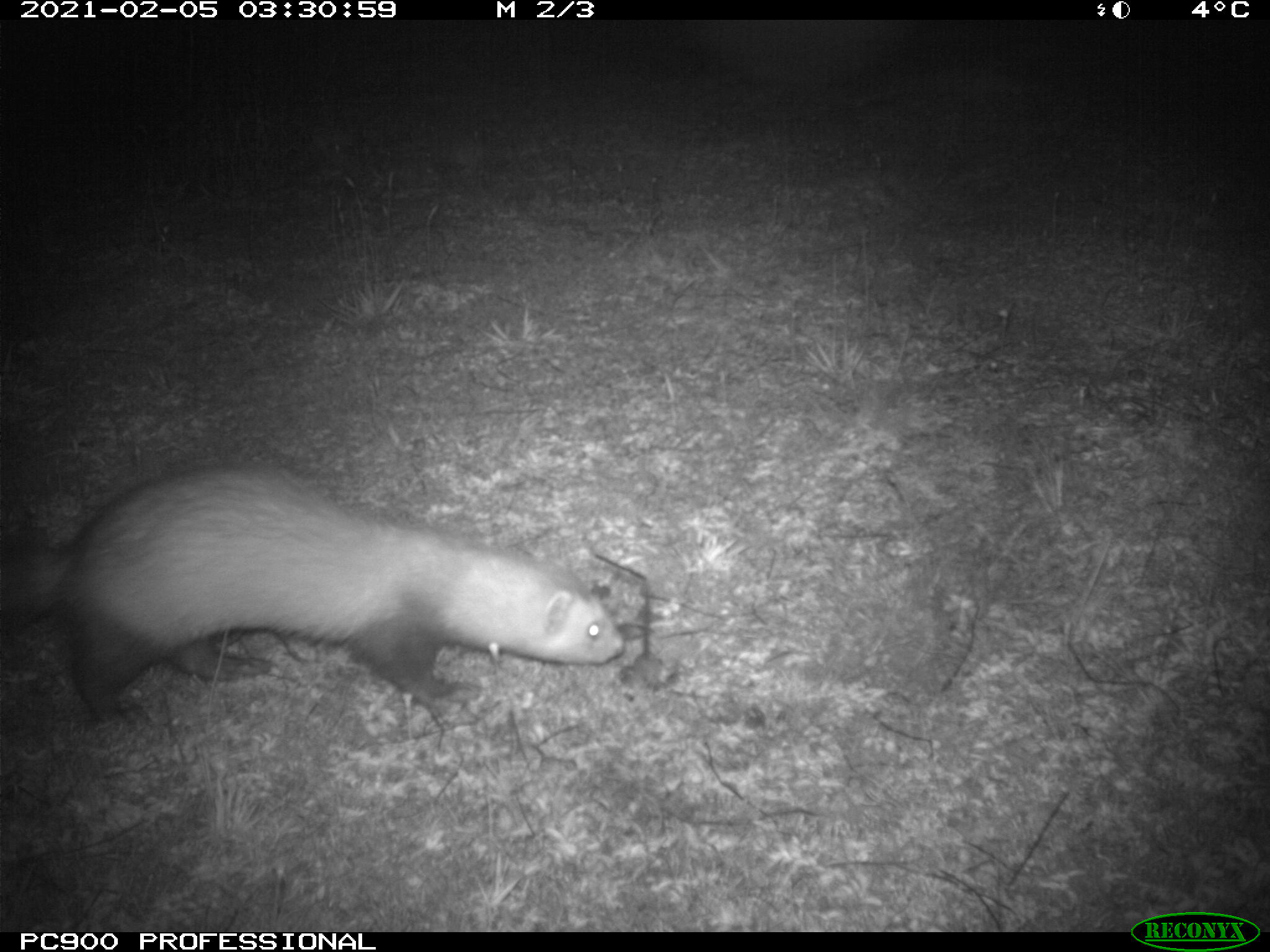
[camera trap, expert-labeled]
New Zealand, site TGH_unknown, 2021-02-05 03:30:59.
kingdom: Animalia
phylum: Chordata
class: Mammalia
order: Carnivora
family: Mustelidae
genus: Mustela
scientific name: Mustela furo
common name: ferret